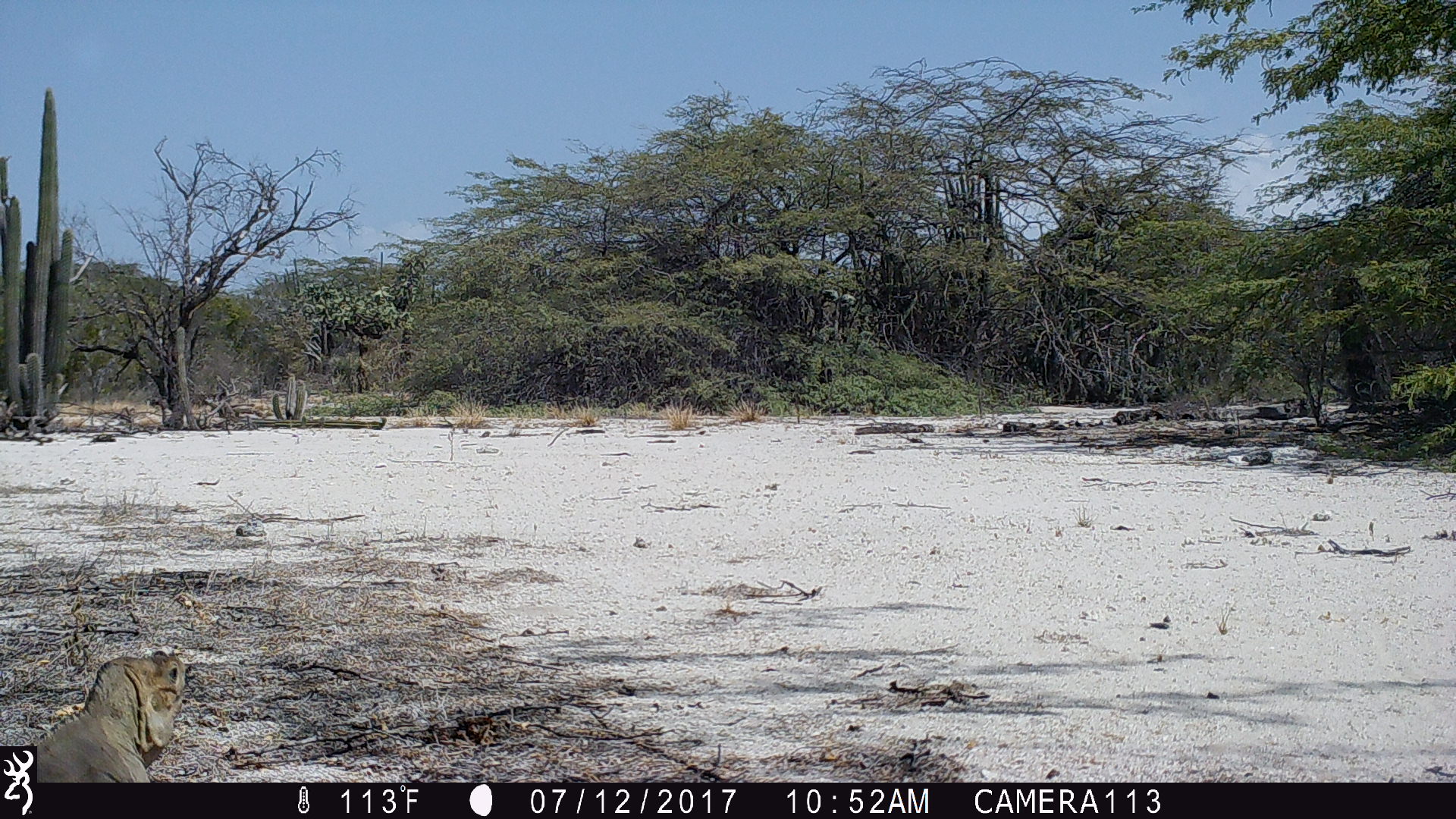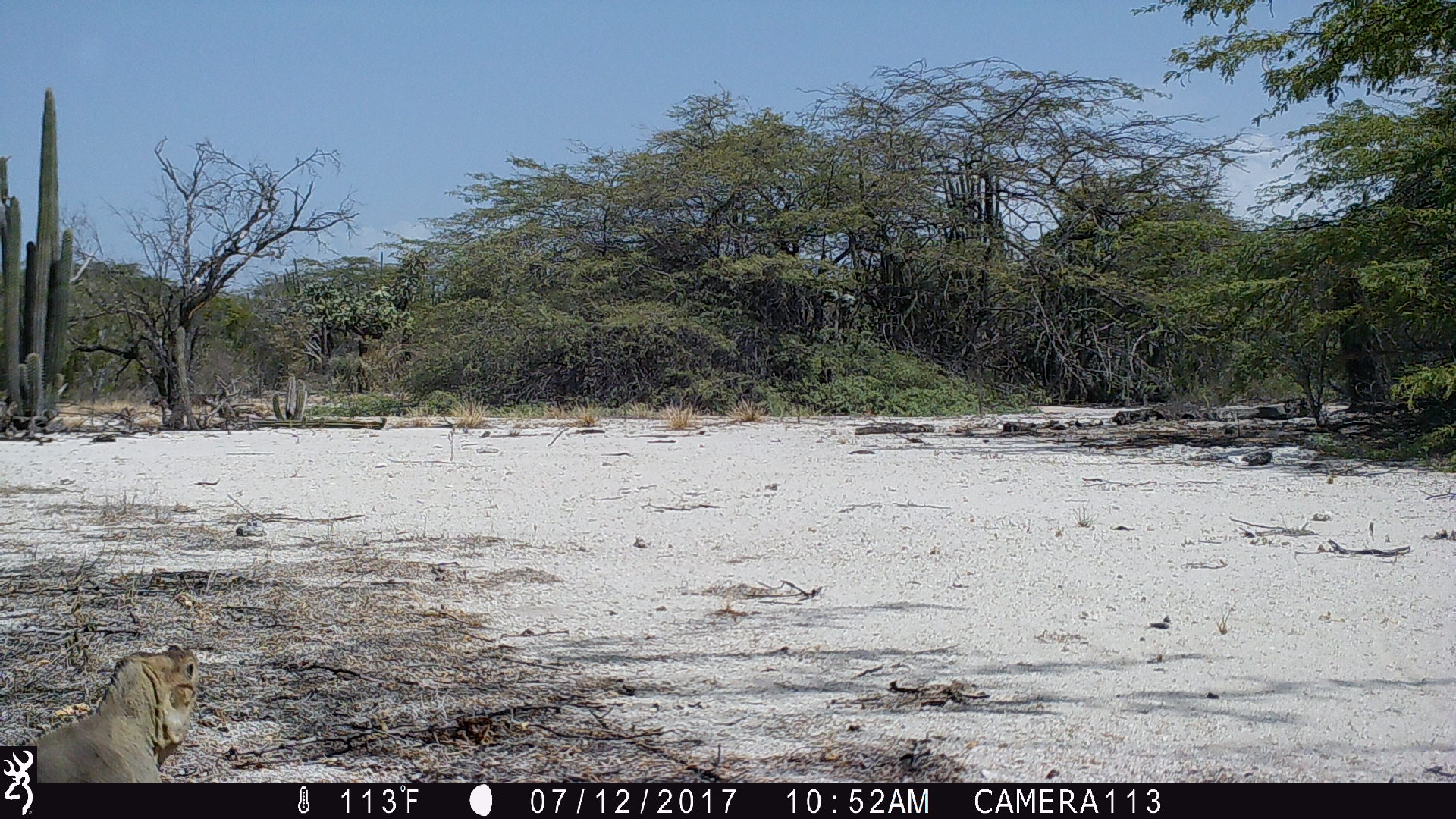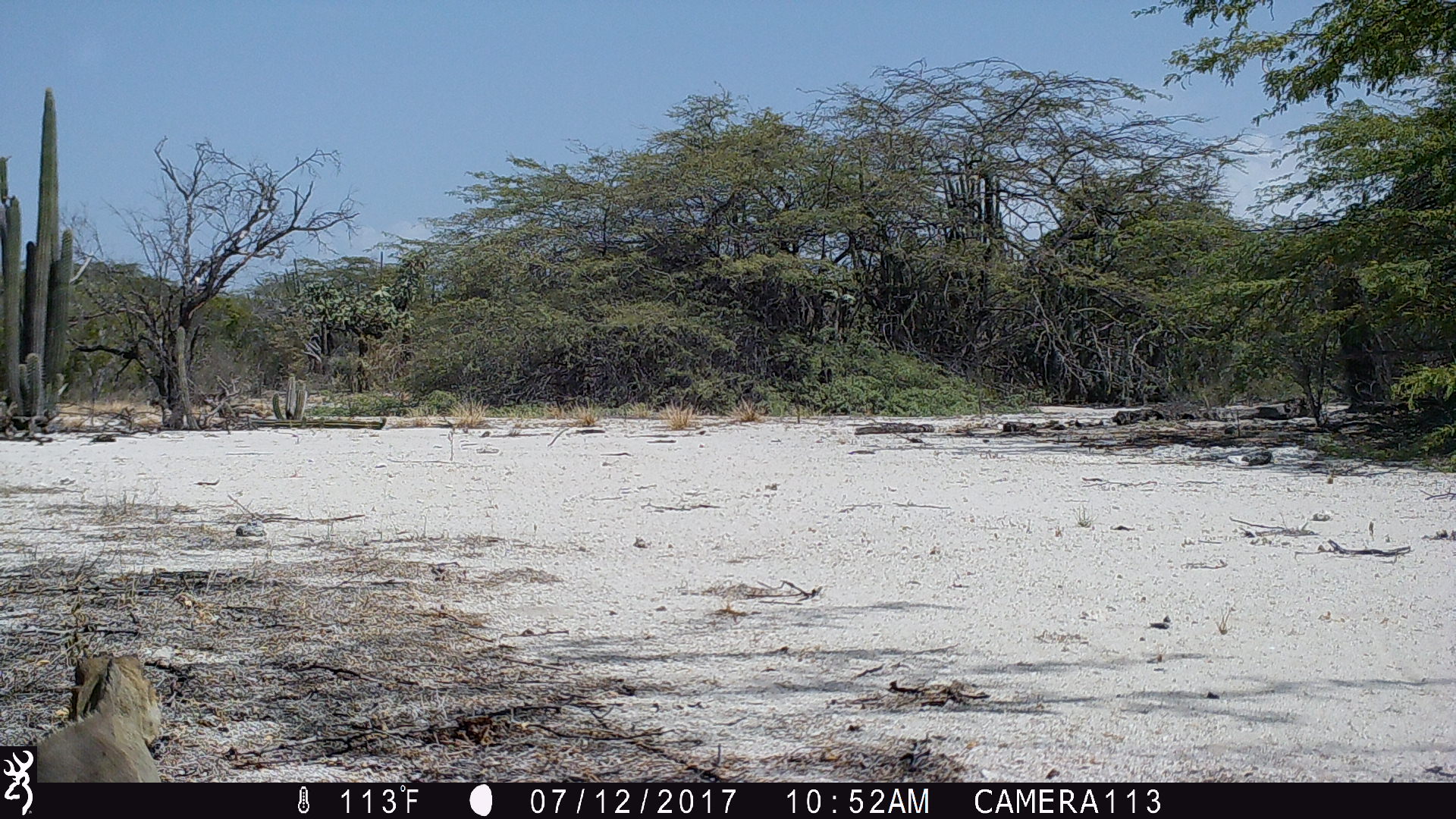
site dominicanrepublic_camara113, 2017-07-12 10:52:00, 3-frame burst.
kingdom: Animalia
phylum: Chordata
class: Reptilia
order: Squamata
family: Iguanidae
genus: Iguana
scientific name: Iguana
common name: typical iguanas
Iguana (typical iguanas).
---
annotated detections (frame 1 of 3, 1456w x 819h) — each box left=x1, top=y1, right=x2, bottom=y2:
iguana: left=16, top=651, right=190, bottom=783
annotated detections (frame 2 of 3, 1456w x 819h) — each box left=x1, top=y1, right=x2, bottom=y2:
iguana: left=36, top=645, right=203, bottom=783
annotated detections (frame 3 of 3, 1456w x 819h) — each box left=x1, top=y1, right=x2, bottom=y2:
iguana: left=6, top=653, right=166, bottom=781